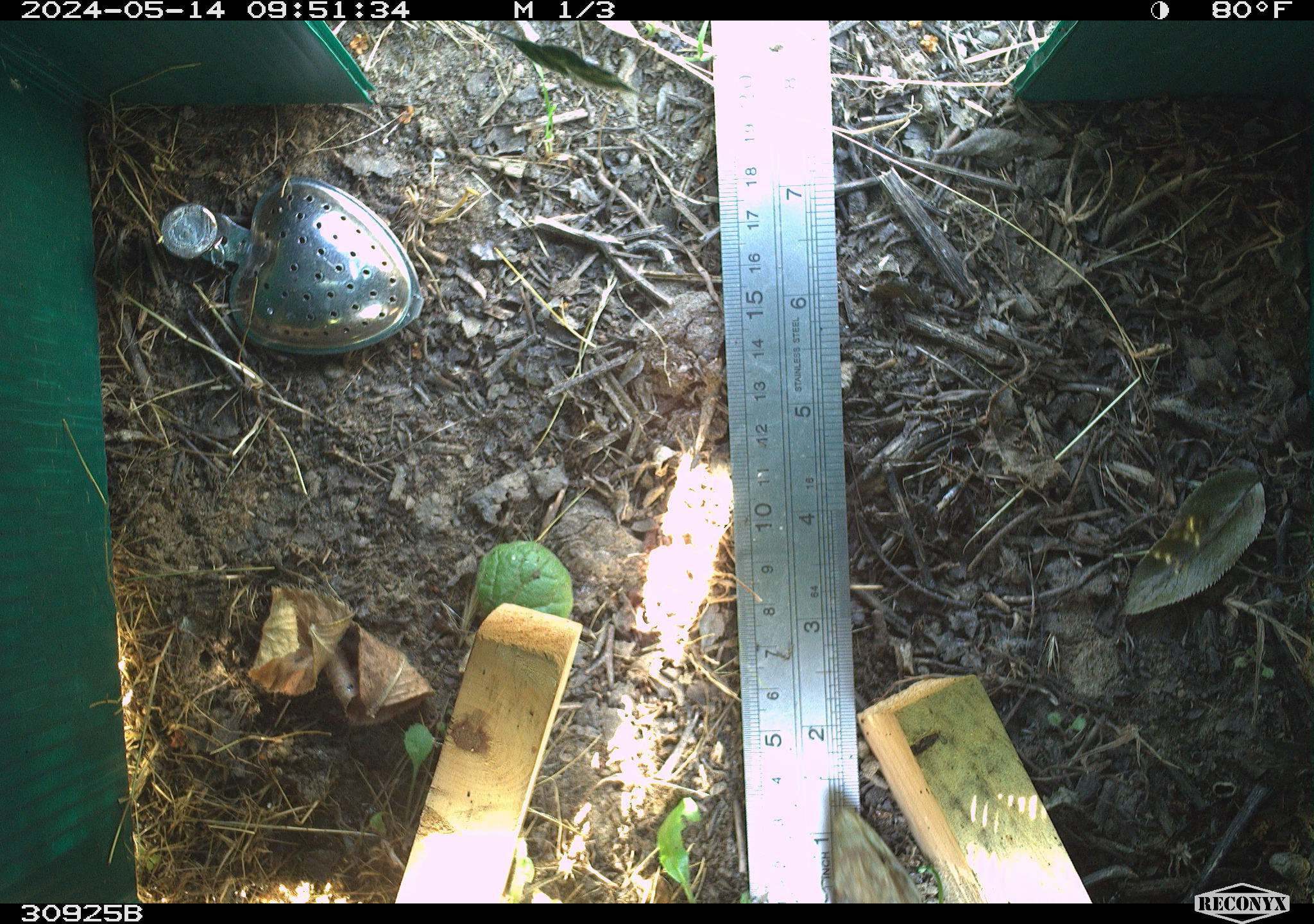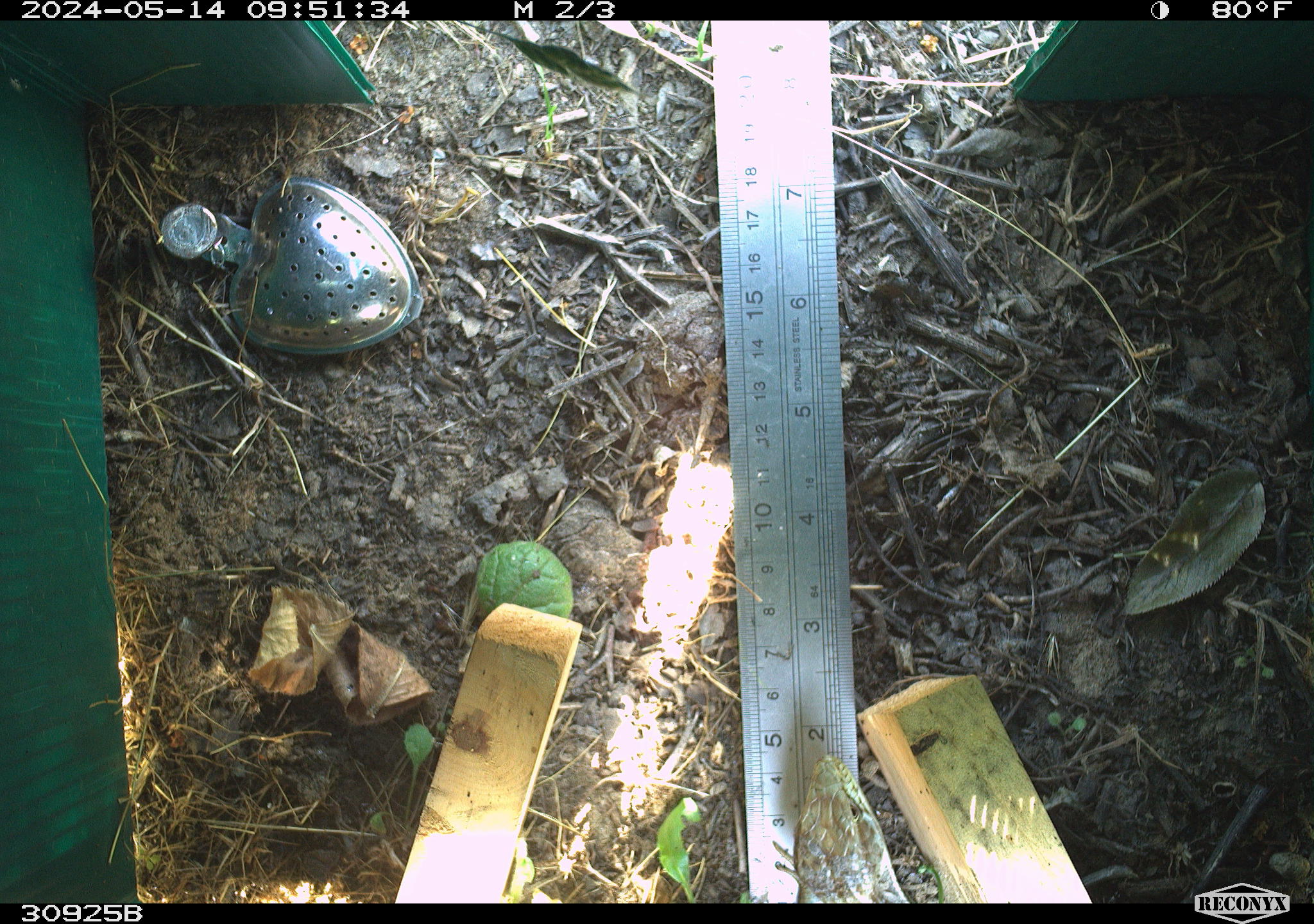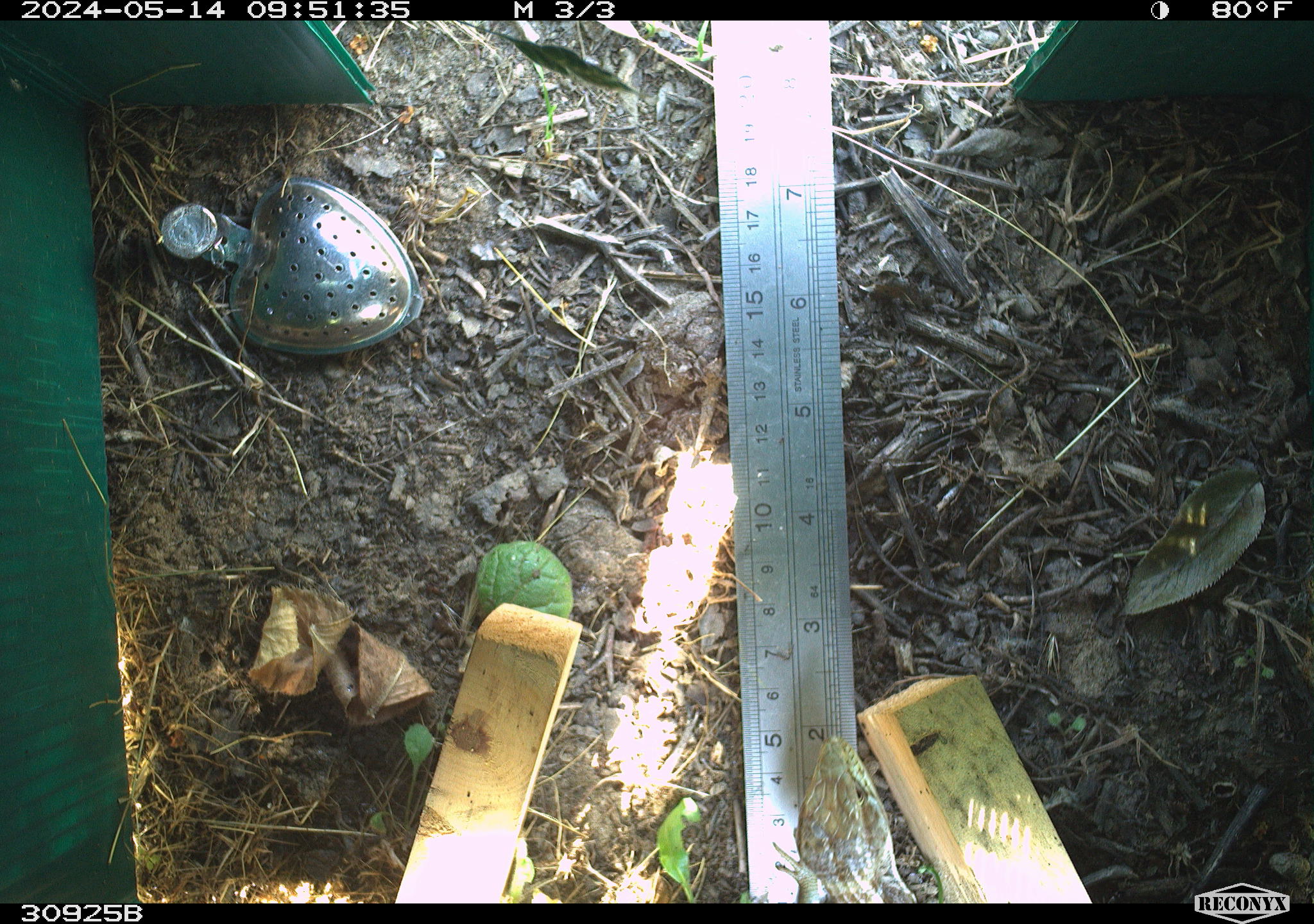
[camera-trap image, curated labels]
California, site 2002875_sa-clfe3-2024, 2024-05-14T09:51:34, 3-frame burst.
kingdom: Animalia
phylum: Chordata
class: Reptilia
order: Squamata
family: Anguidae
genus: Elgaria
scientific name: Elgaria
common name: alligator lizards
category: elgaria species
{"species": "elgaria species (alligator lizards) (Elgaria)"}